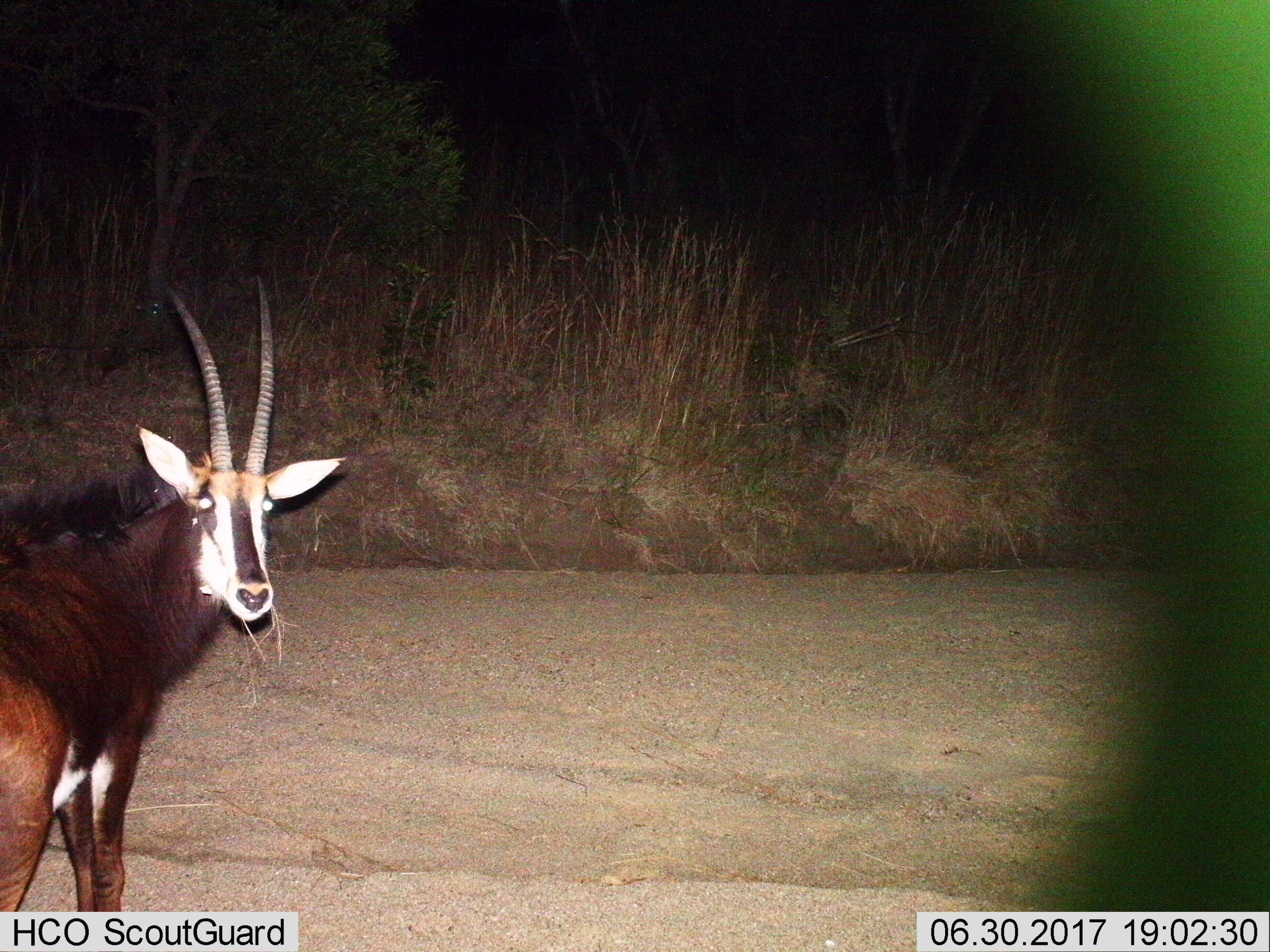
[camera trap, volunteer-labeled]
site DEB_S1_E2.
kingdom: Animalia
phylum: Chordata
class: Mammalia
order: Artiodactyla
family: Bovidae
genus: Hippotragus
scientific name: Hippotragus niger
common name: sable antelope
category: sable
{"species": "sable (sable antelope) (Hippotragus niger)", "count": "1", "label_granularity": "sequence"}